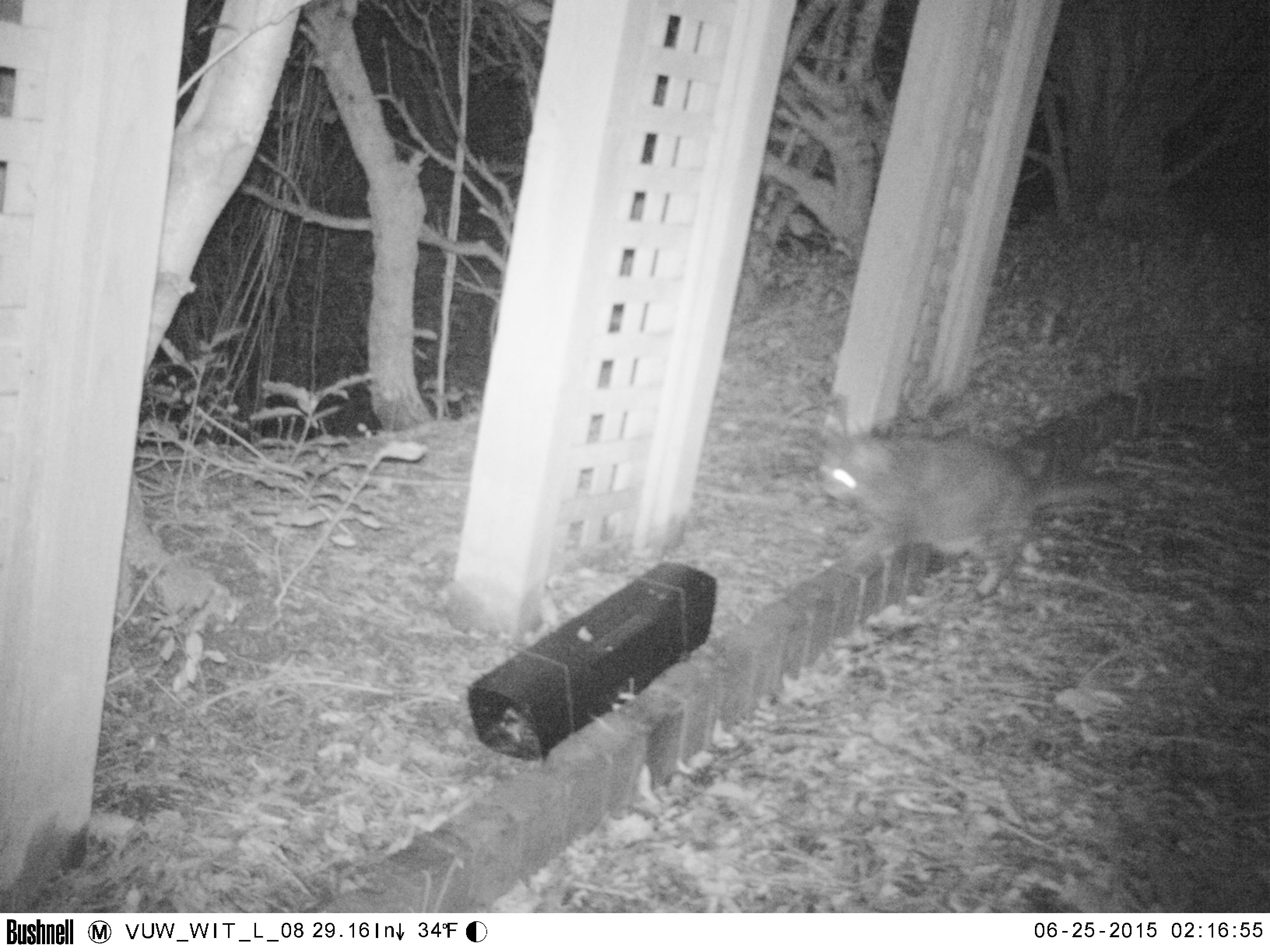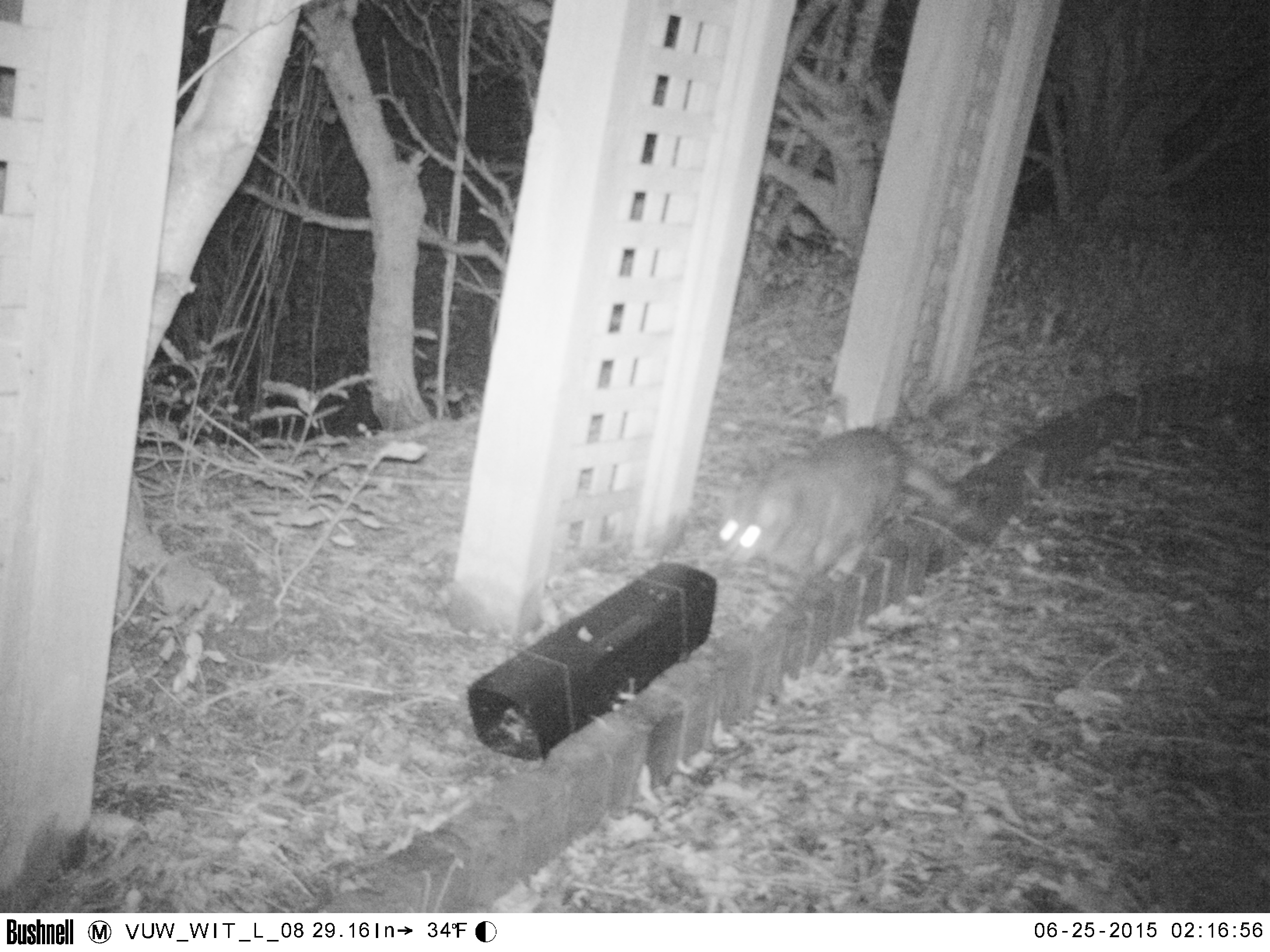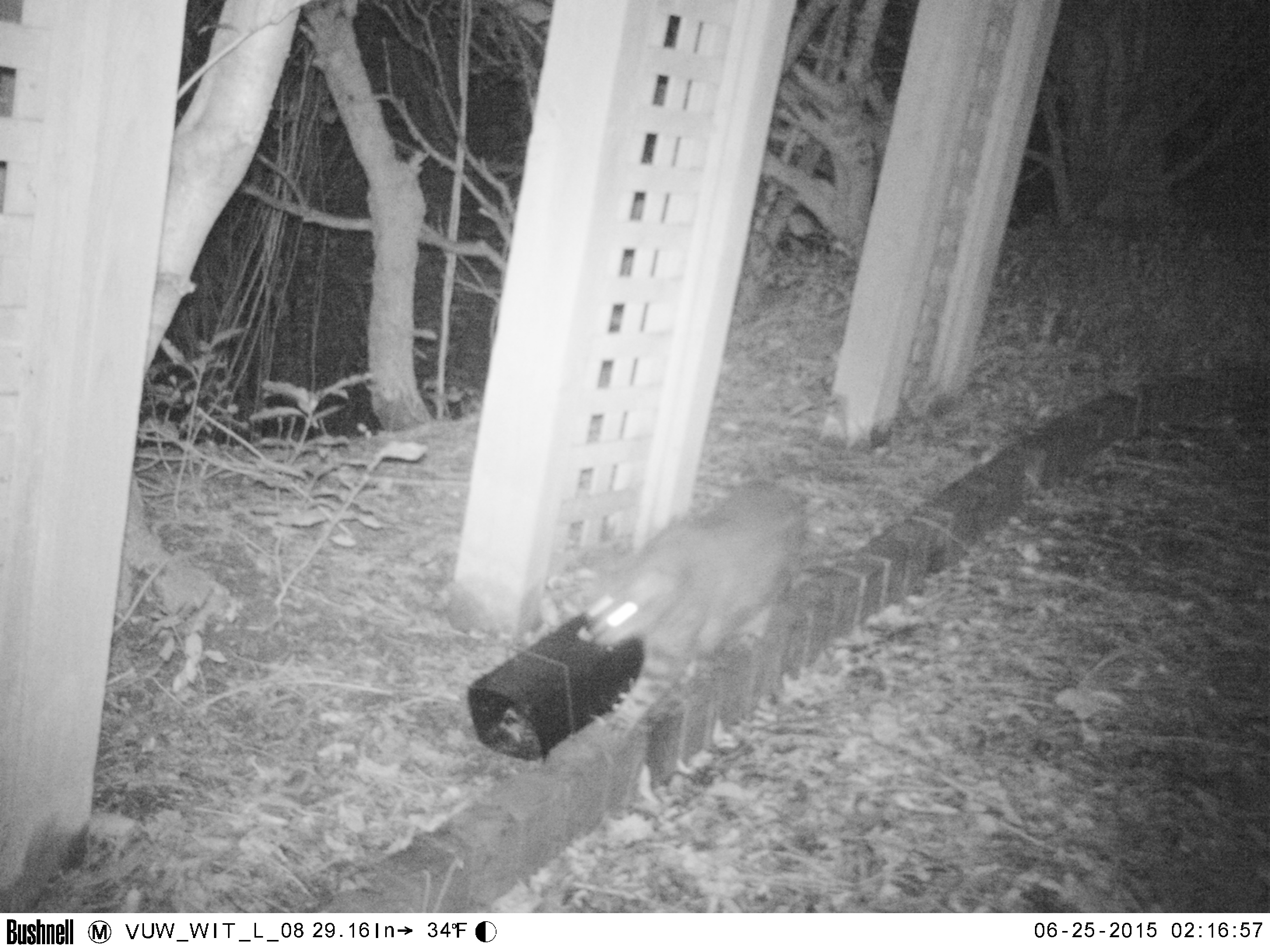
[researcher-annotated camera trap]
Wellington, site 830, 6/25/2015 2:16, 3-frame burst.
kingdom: Animalia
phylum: Chordata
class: Mammalia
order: Carnivora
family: Felidae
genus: Felis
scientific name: Felis catus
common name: cat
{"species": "cat (Felis catus)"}